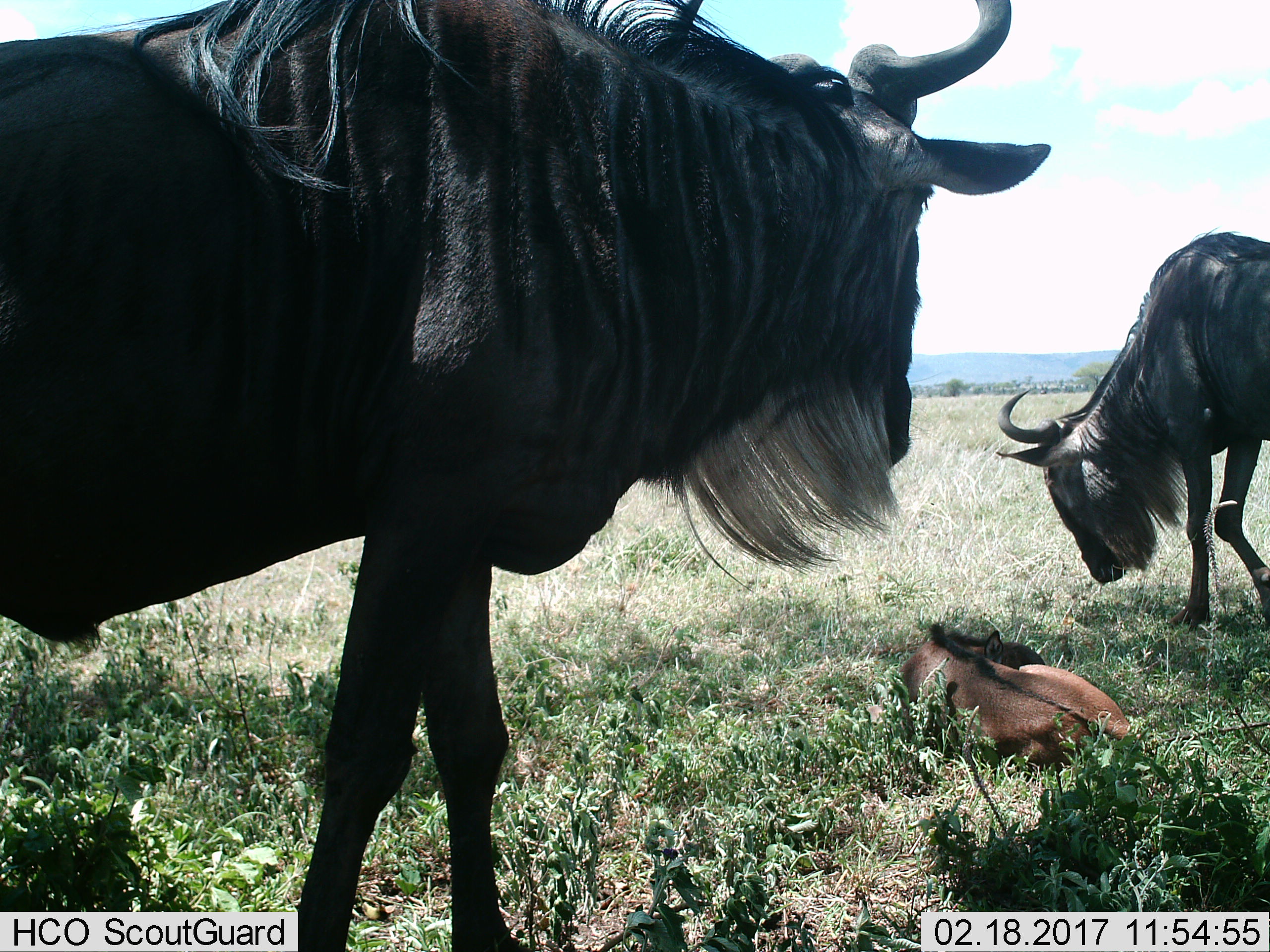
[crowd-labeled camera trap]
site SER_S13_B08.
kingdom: Animalia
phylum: Chordata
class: Mammalia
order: Artiodactyla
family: Bovidae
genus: Connochaetes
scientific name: Connochaetes taurinus taurinus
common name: blue wildebeest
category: wildebeestblue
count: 3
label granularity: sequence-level